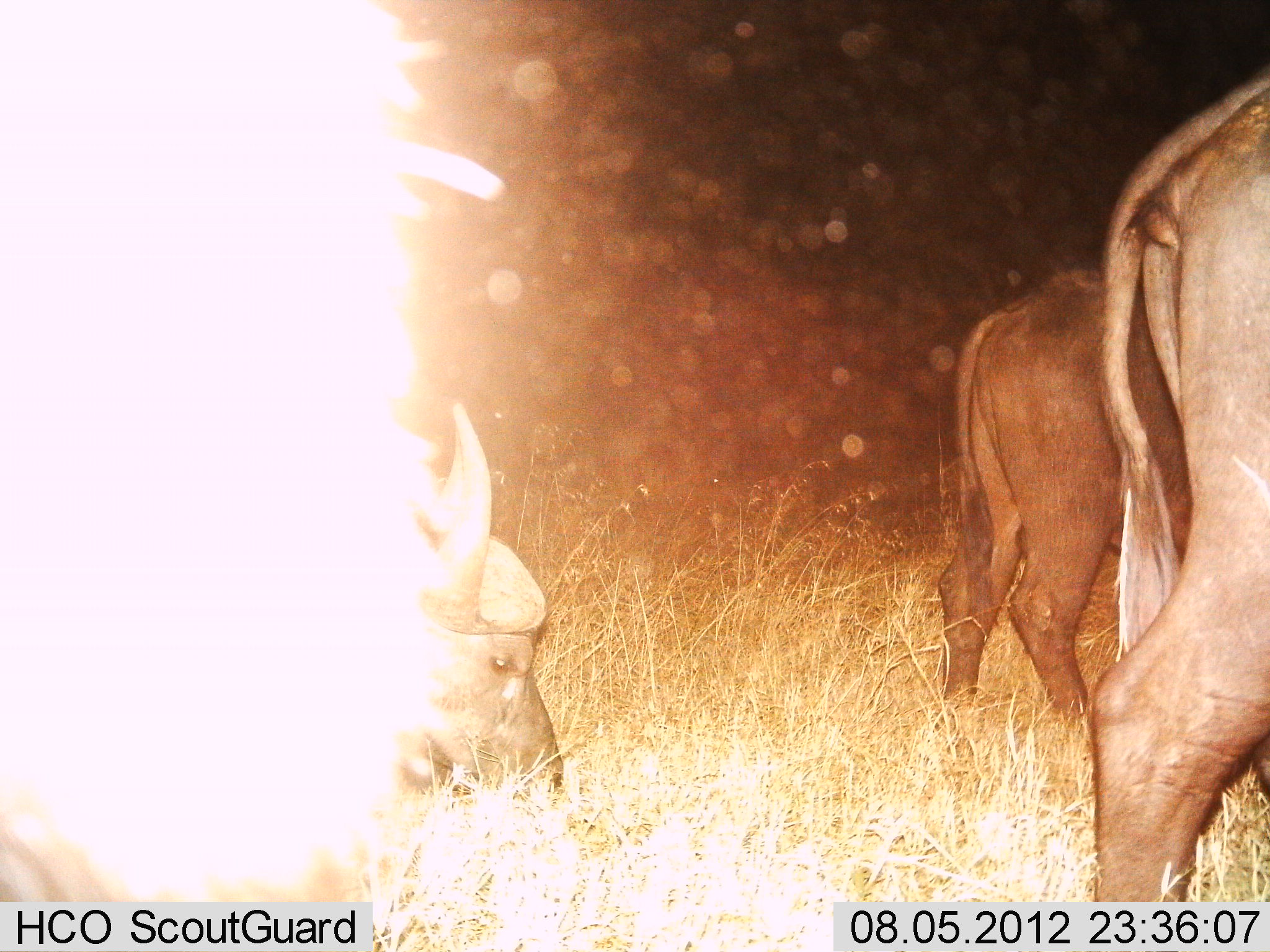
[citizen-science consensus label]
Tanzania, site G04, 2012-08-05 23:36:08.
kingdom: Animalia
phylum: Chordata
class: Mammalia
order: Artiodactyla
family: Bovidae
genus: Syncerus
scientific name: Syncerus caffer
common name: cape buffalo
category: buffalo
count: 4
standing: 60%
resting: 0%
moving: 20%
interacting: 0%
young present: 0%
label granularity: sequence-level